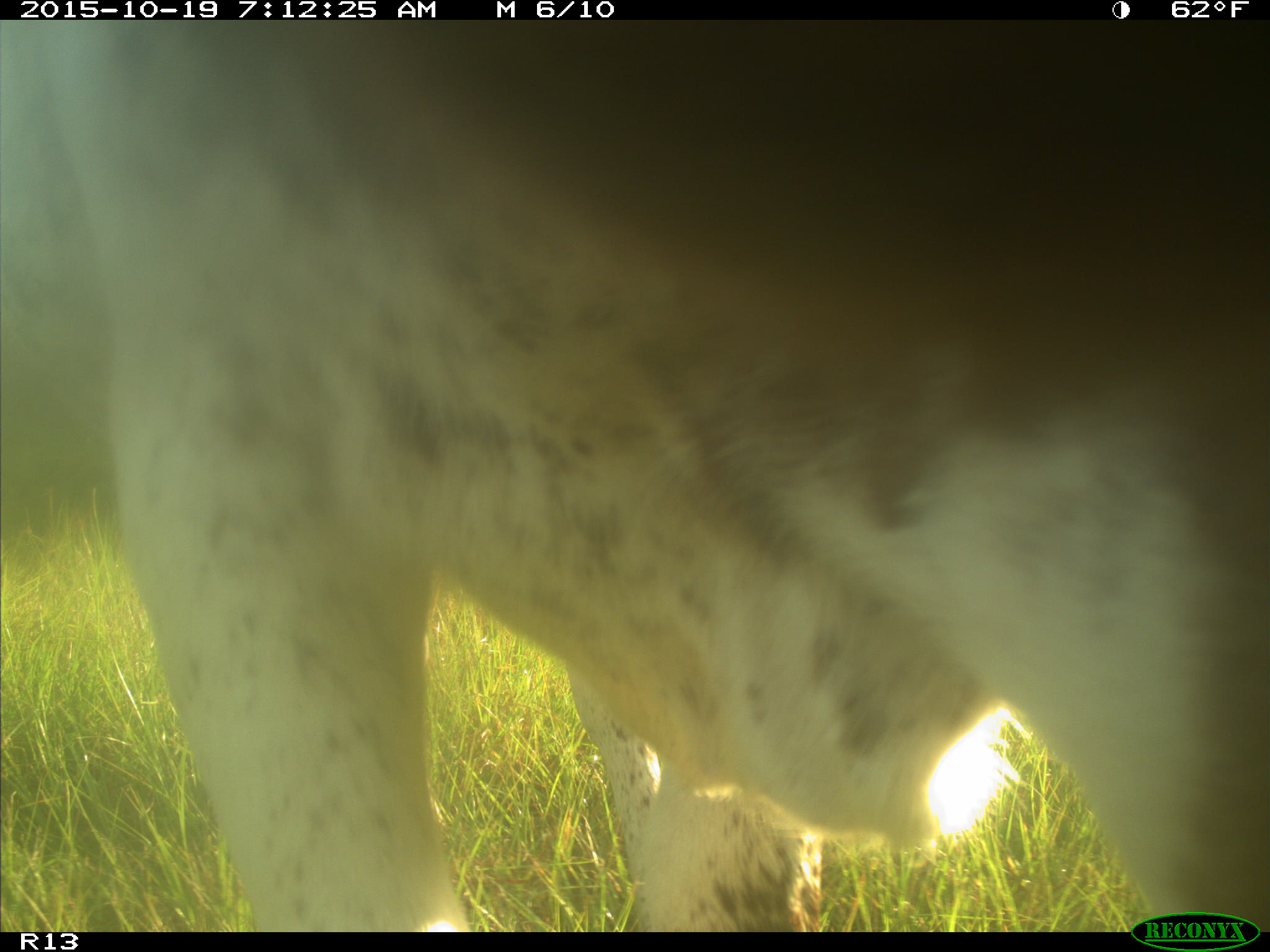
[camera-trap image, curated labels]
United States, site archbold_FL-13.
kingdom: Animalia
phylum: Chordata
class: Mammalia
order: Artiodactyla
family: Bovidae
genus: Bos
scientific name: Bos taurus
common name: domestic cow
Bos taurus (domestic cow).